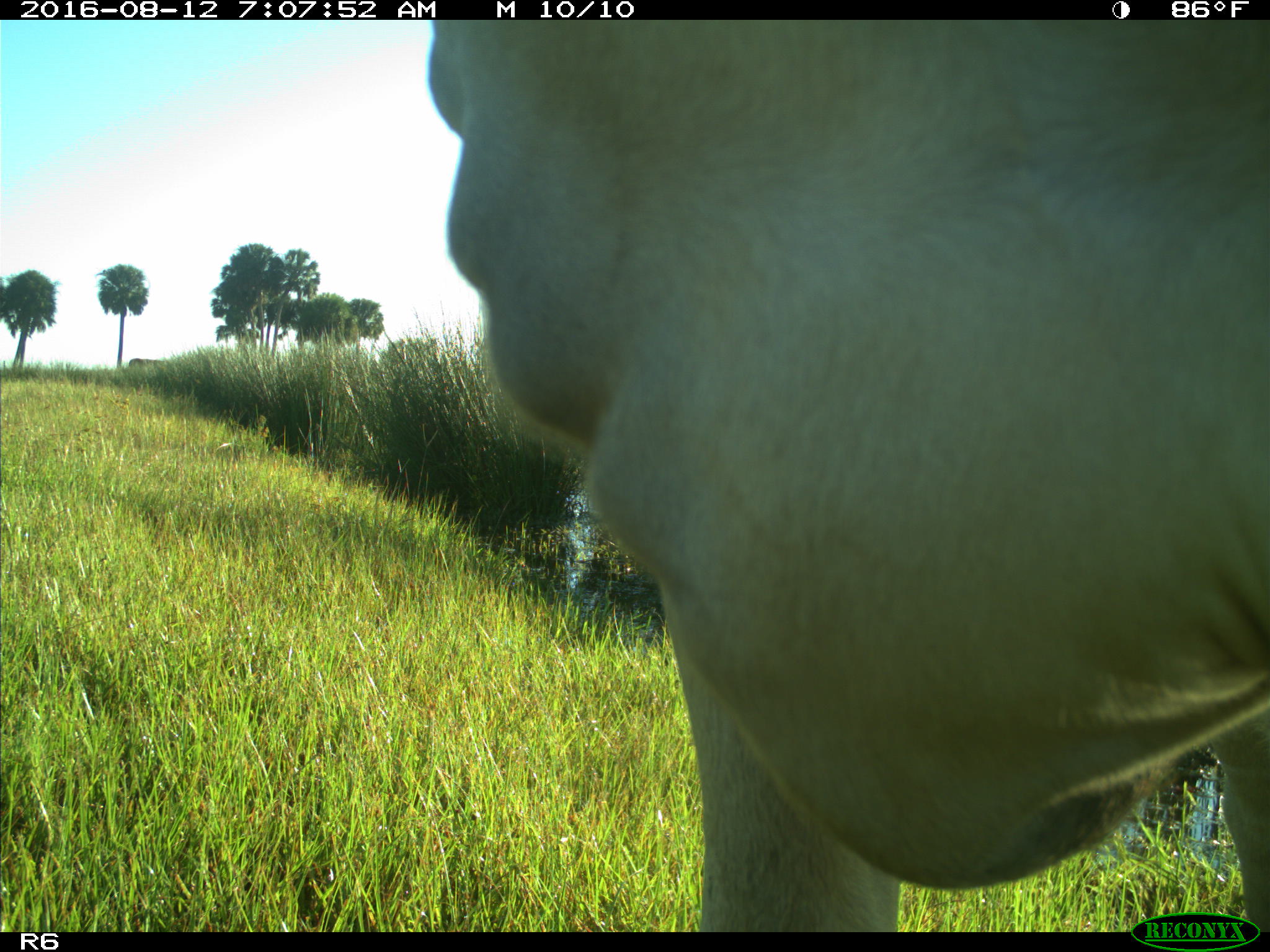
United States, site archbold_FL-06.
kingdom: Animalia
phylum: Chordata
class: Mammalia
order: Artiodactyla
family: Bovidae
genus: Bos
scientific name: Bos taurus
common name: domestic cow